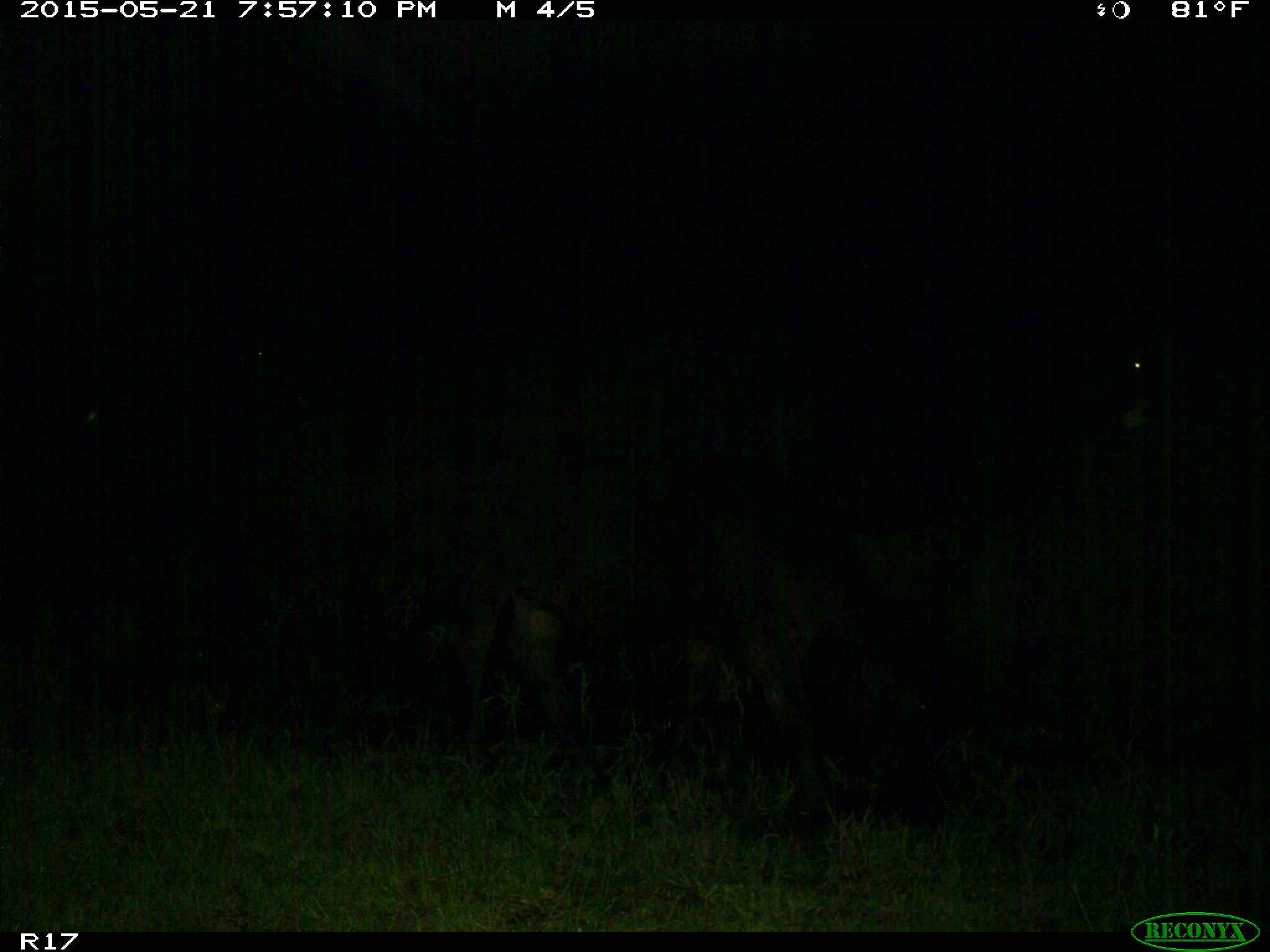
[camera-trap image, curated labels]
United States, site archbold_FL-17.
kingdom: Animalia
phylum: Chordata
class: Mammalia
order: Artiodactyla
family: Bovidae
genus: Bos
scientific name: Bos taurus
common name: domestic cow